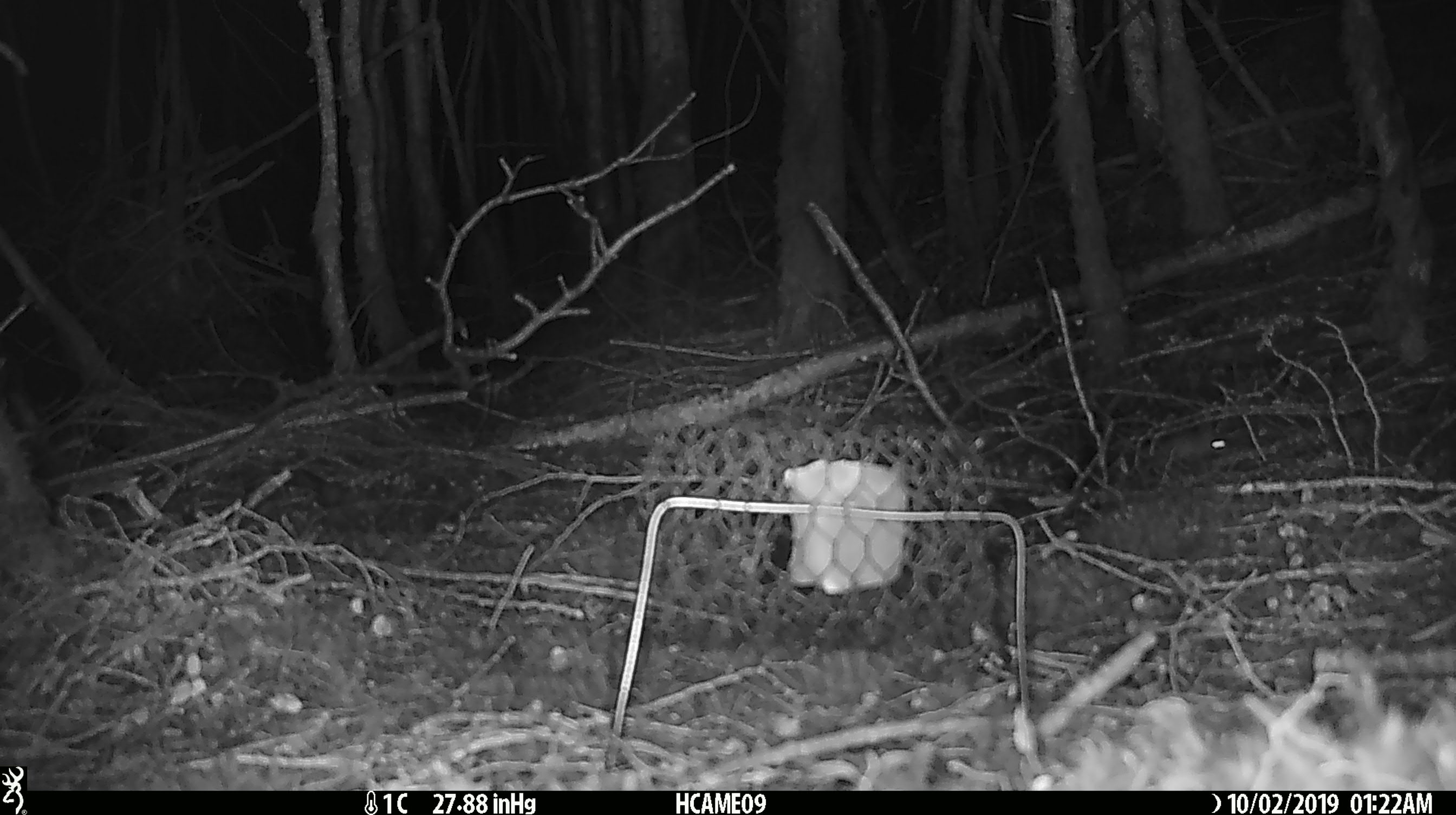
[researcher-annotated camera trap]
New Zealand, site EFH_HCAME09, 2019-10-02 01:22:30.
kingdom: Animalia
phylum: Chordata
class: Mammalia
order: Rodentia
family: Muridae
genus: Mus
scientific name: Mus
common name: mouse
Mouse (Mus).